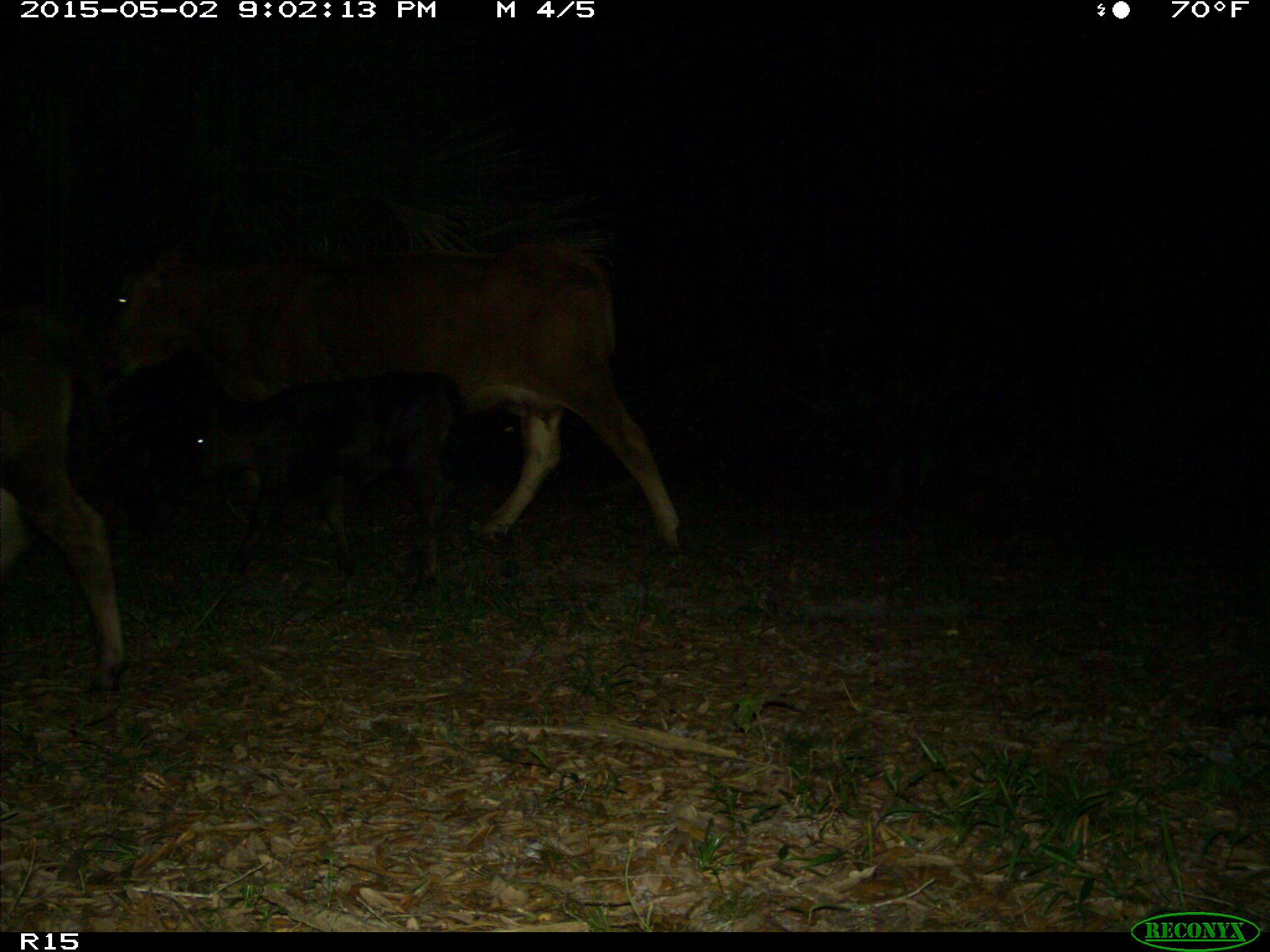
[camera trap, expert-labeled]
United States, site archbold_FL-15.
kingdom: Animalia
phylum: Chordata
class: Mammalia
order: Artiodactyla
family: Bovidae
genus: Bos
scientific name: Bos taurus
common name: domestic cow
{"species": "Bos taurus (domestic cow)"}